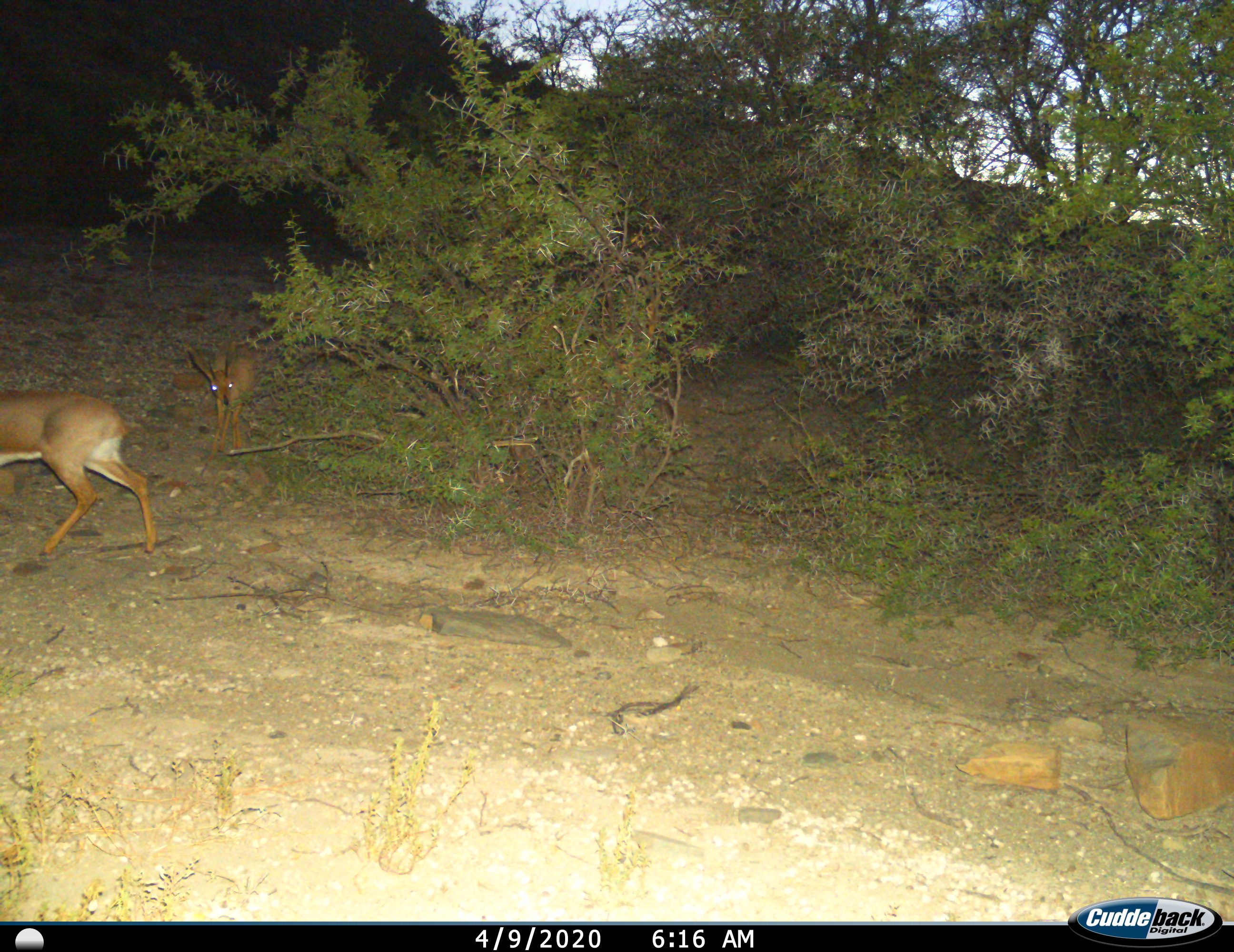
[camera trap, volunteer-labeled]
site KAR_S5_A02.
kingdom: Animalia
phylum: Chordata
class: Mammalia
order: Artiodactyla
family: Bovidae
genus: Raphicerus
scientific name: Raphicerus campestris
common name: steenbok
Steenbok (Raphicerus campestris), count 2. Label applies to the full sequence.